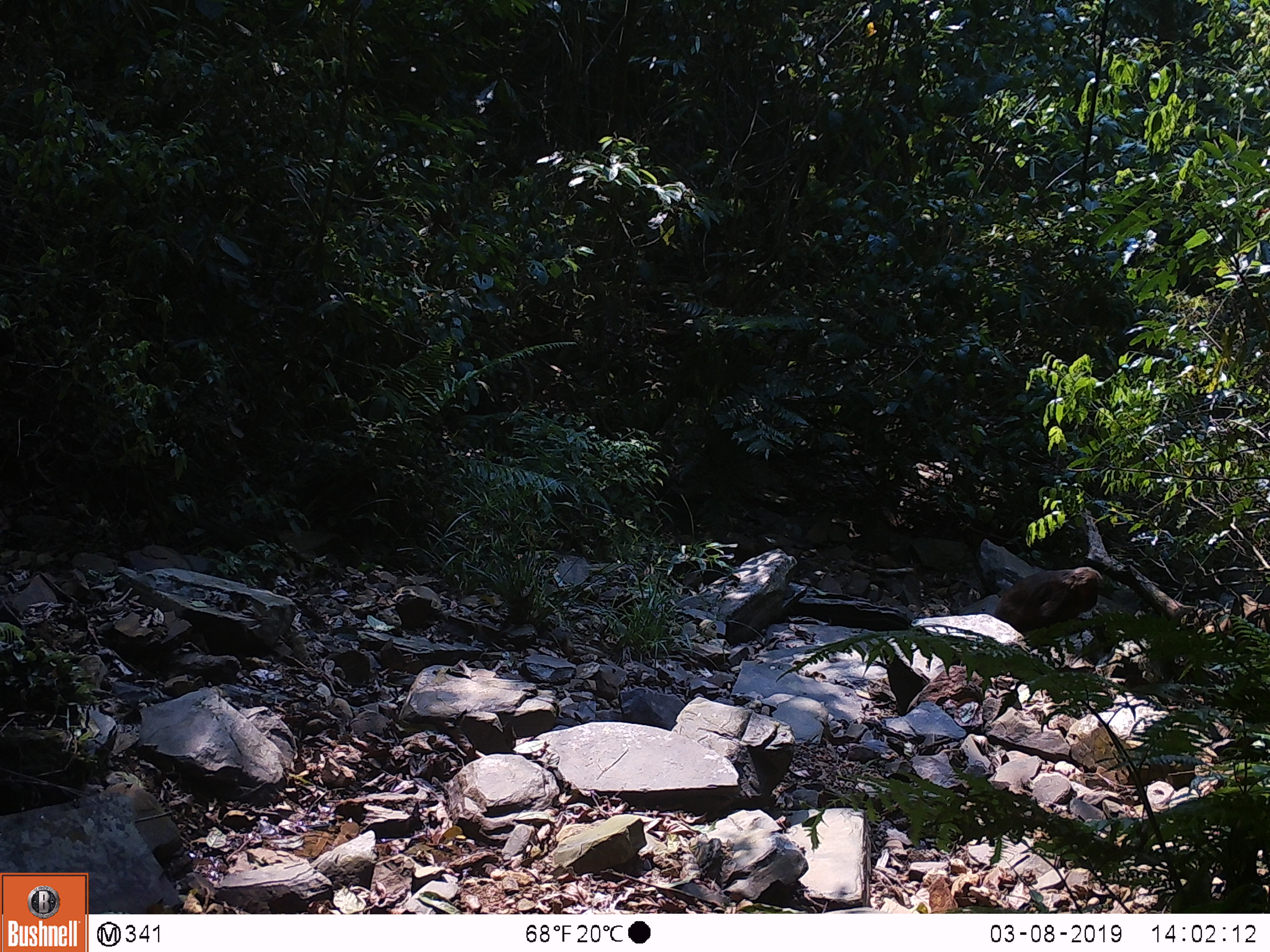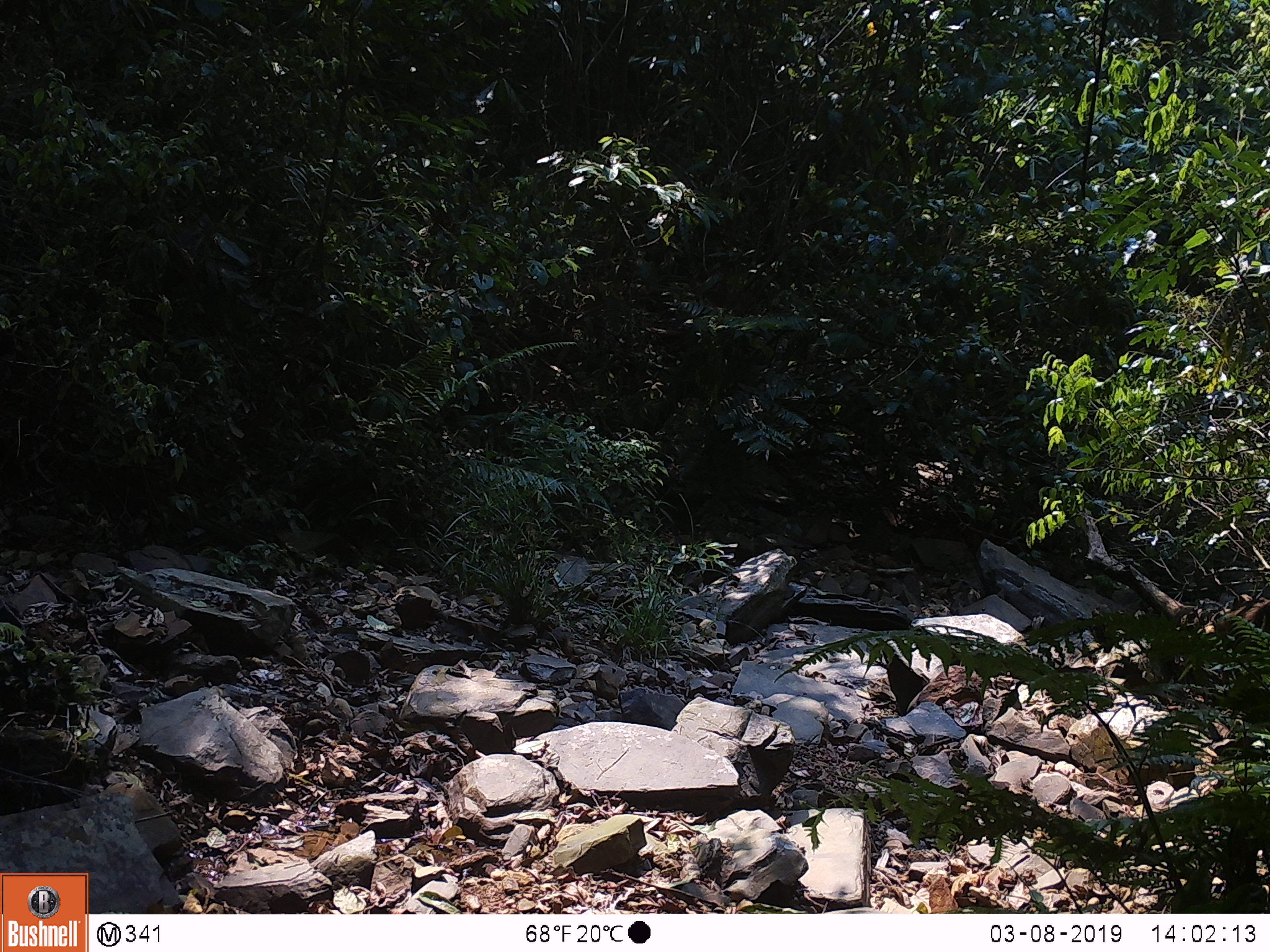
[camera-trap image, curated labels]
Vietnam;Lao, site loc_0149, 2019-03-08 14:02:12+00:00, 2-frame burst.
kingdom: Animalia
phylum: Chordata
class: Mammalia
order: Primates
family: Cercopithecidae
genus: Macaca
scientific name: Macaca arctoides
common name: stump-tailed macaque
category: stump tailed macaque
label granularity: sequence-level